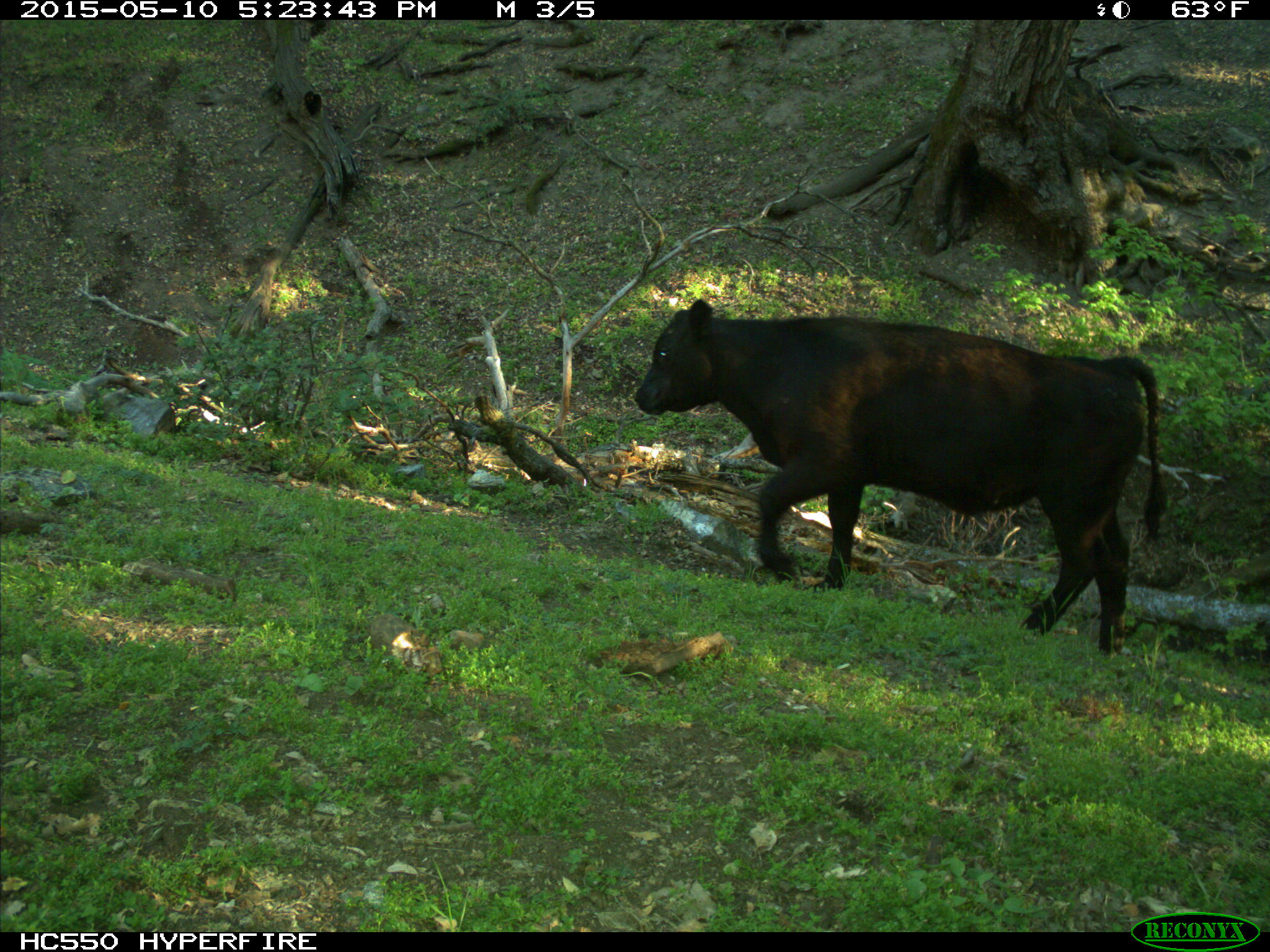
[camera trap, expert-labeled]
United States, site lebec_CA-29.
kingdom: Animalia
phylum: Chordata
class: Mammalia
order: Artiodactyla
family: Bovidae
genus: Bos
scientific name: Bos taurus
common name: domestic cow